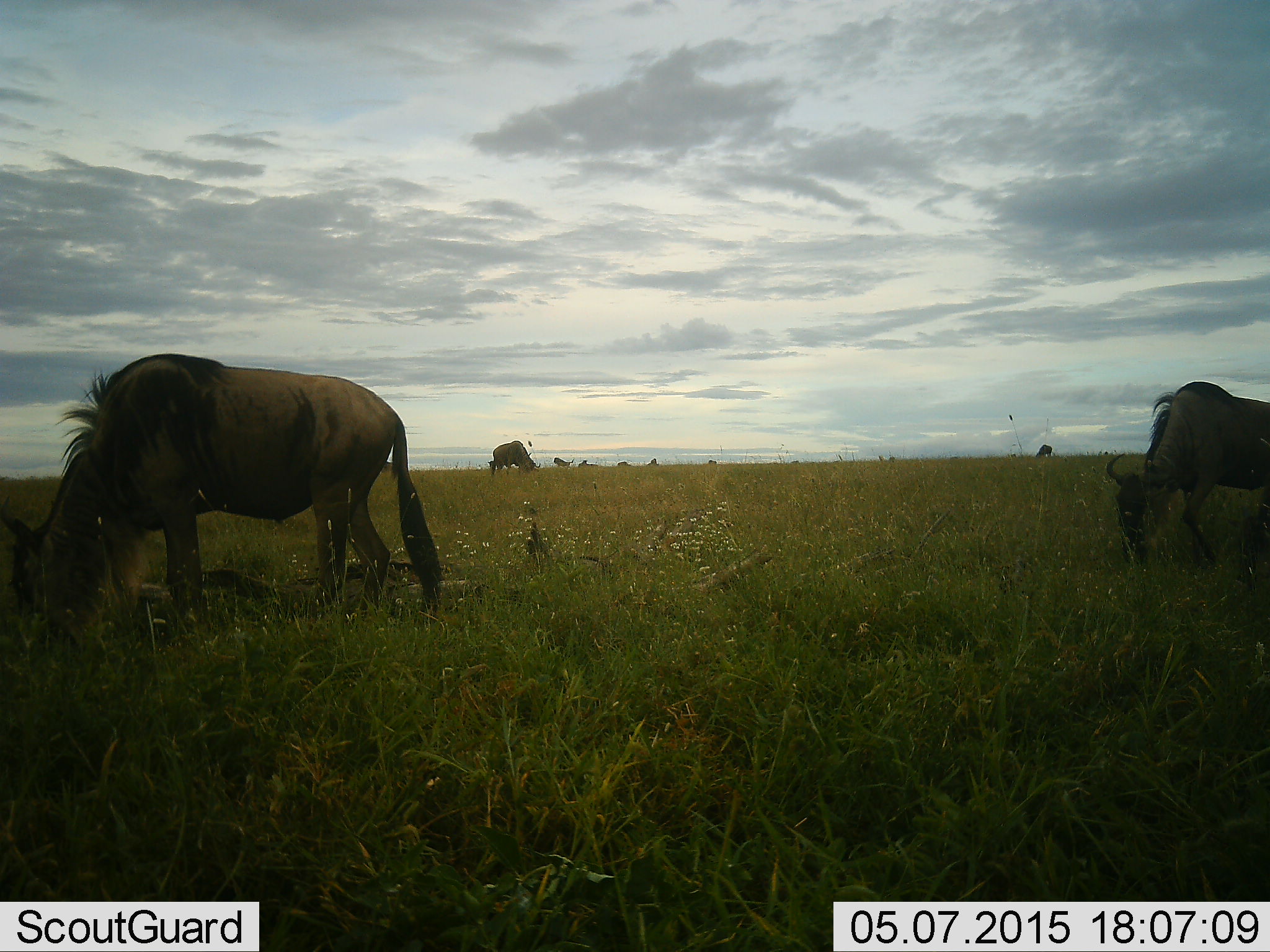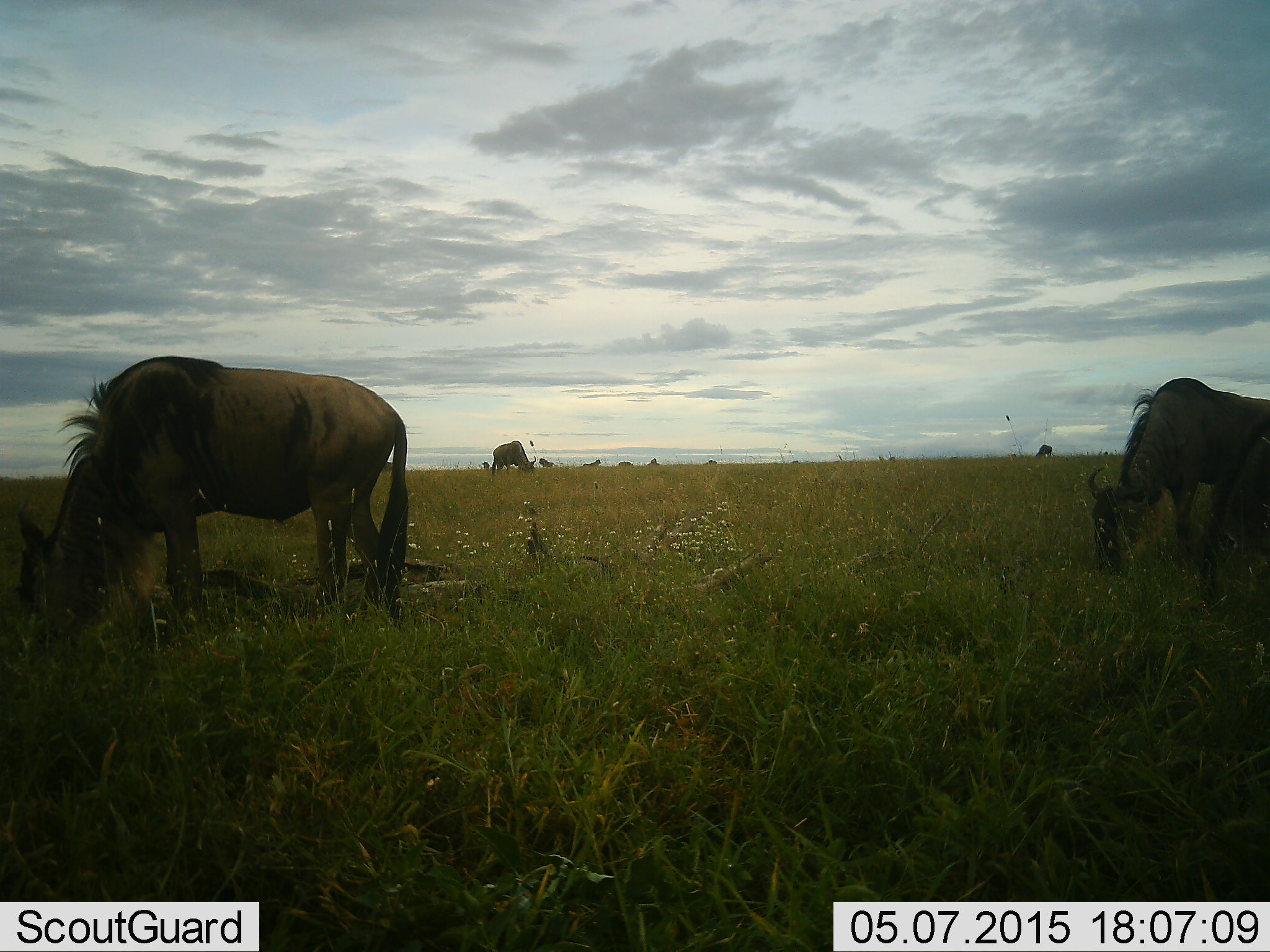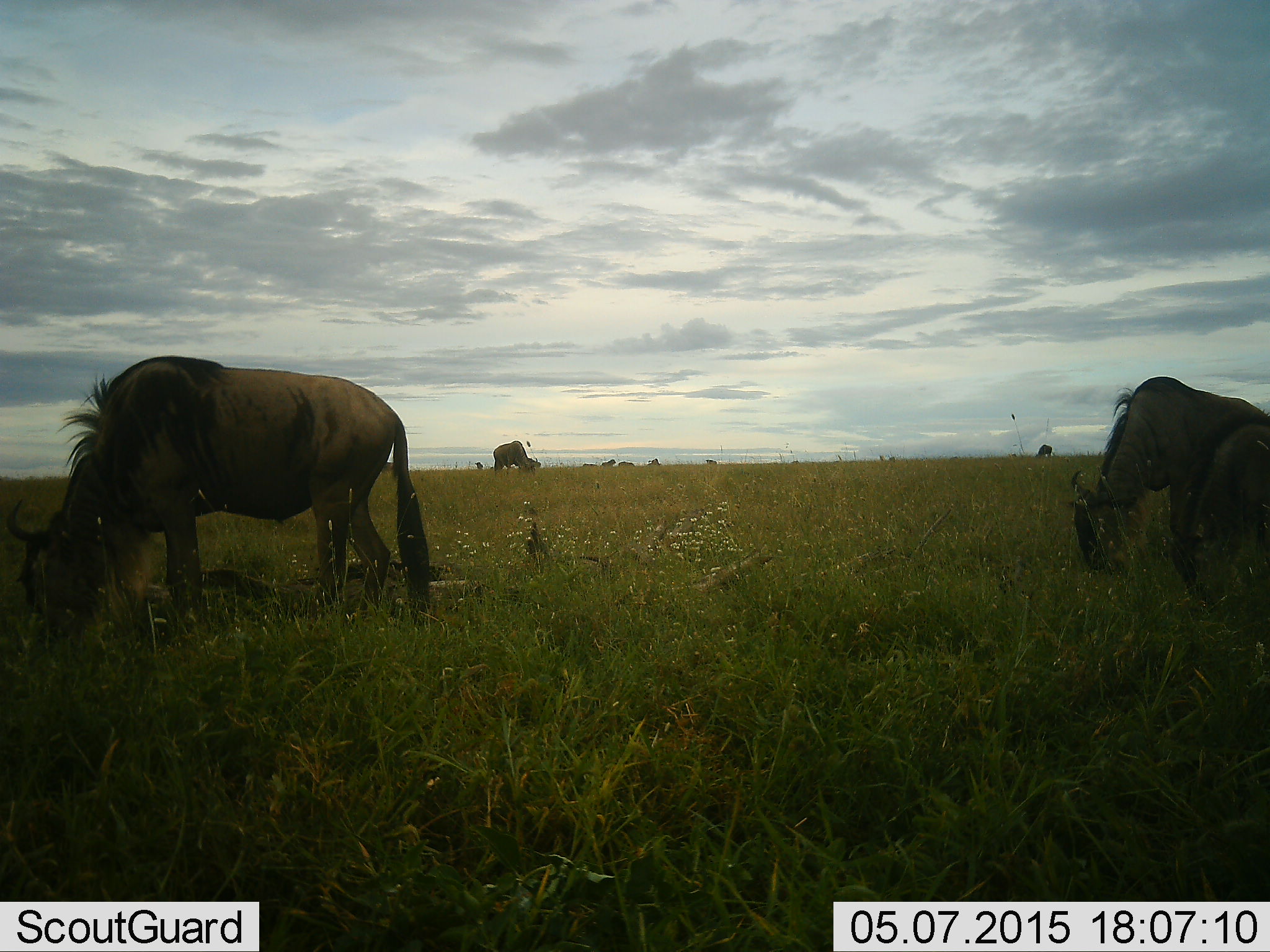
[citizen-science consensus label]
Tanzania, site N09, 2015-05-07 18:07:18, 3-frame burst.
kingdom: Animalia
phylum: Chordata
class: Mammalia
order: Artiodactyla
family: Bovidae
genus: Connochaetes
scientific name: Connochaetes taurinus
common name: blue wildebeest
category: wildebeest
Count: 8.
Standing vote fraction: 50%.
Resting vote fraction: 0%.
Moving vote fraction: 60%.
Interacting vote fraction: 10%.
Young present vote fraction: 0%.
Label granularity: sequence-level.